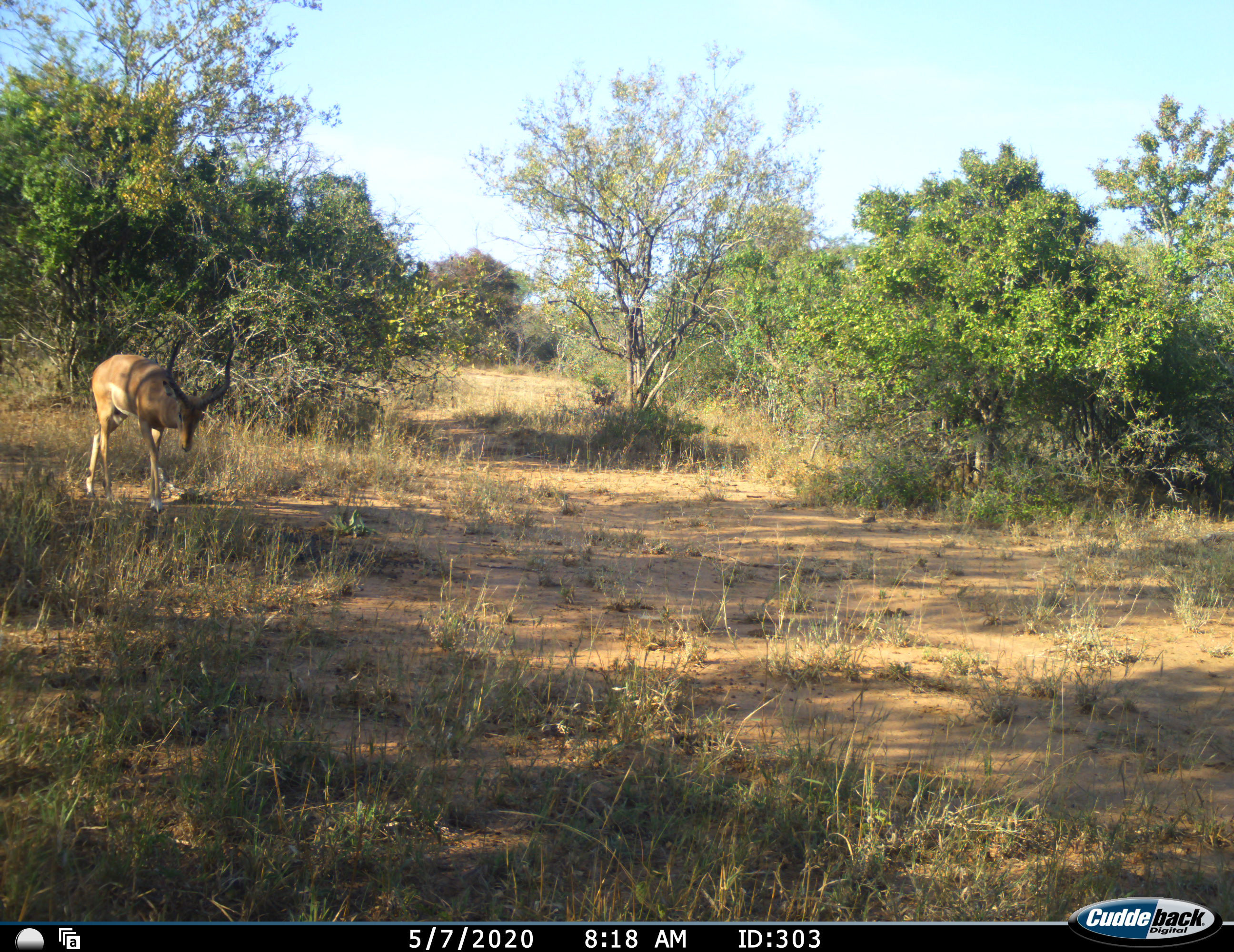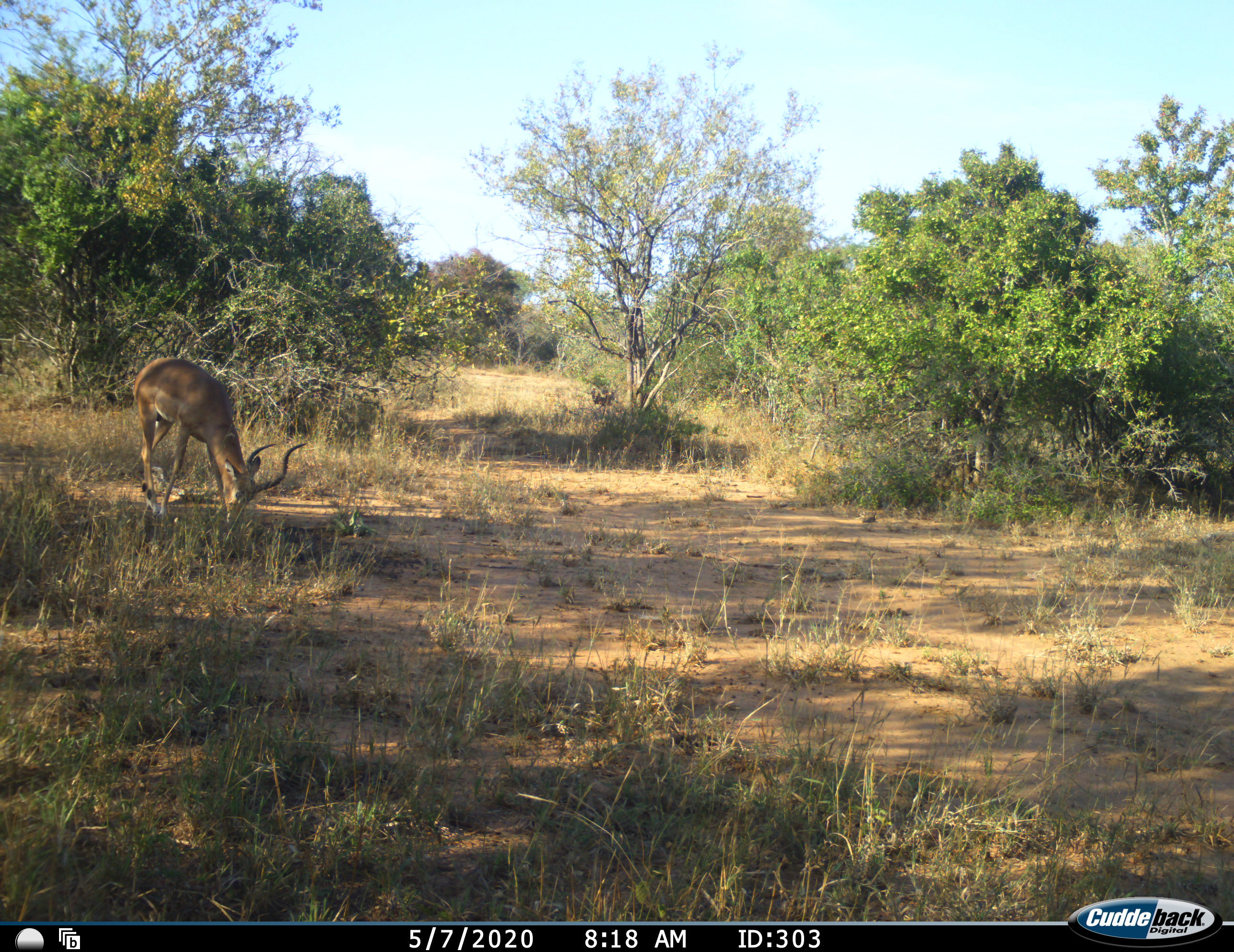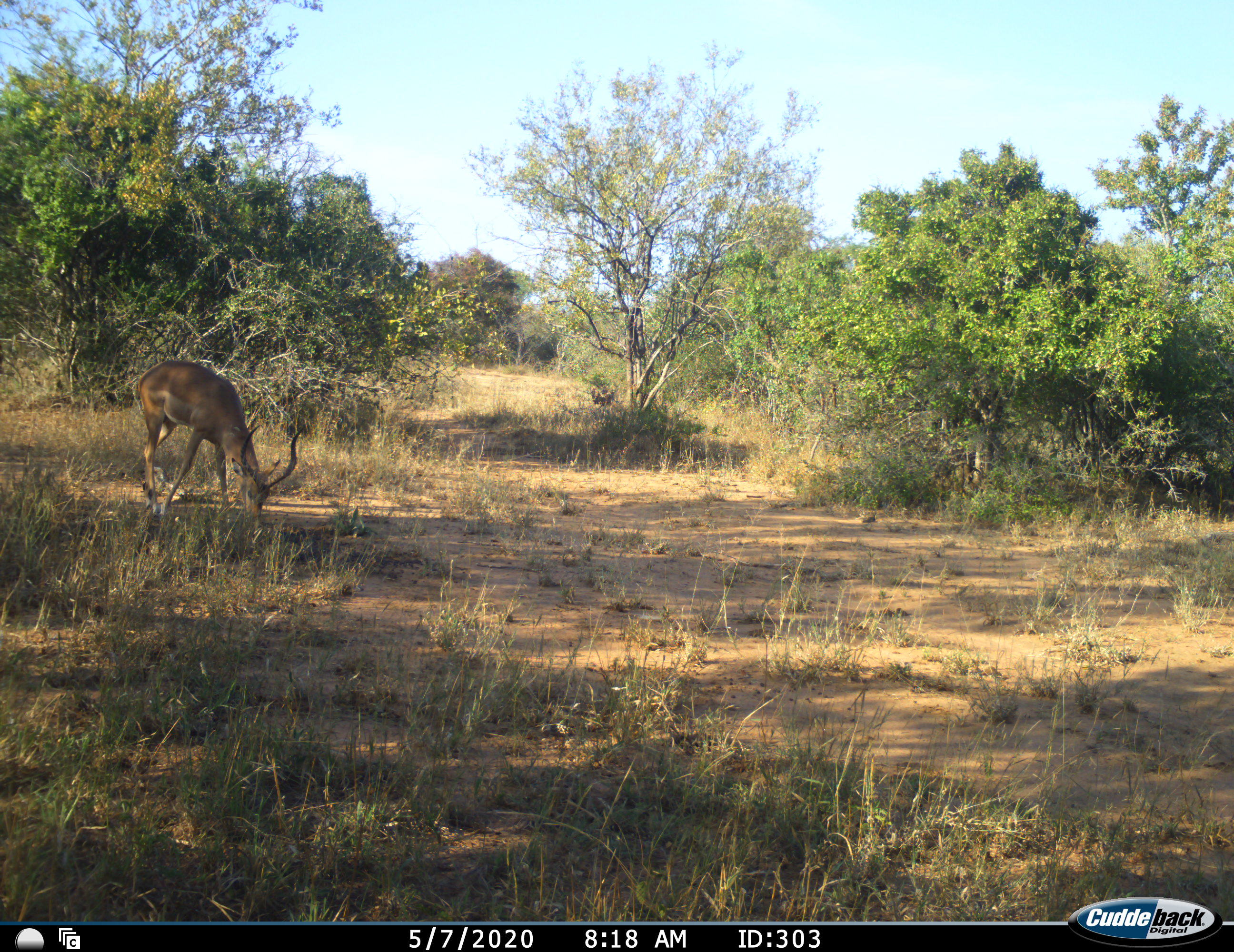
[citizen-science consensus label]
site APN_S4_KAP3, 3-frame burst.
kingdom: Animalia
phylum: Chordata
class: Mammalia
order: Artiodactyla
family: Bovidae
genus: Aepyceros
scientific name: Aepyceros melampus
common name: impala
Impala (Aepyceros melampus), count 1. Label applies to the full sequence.